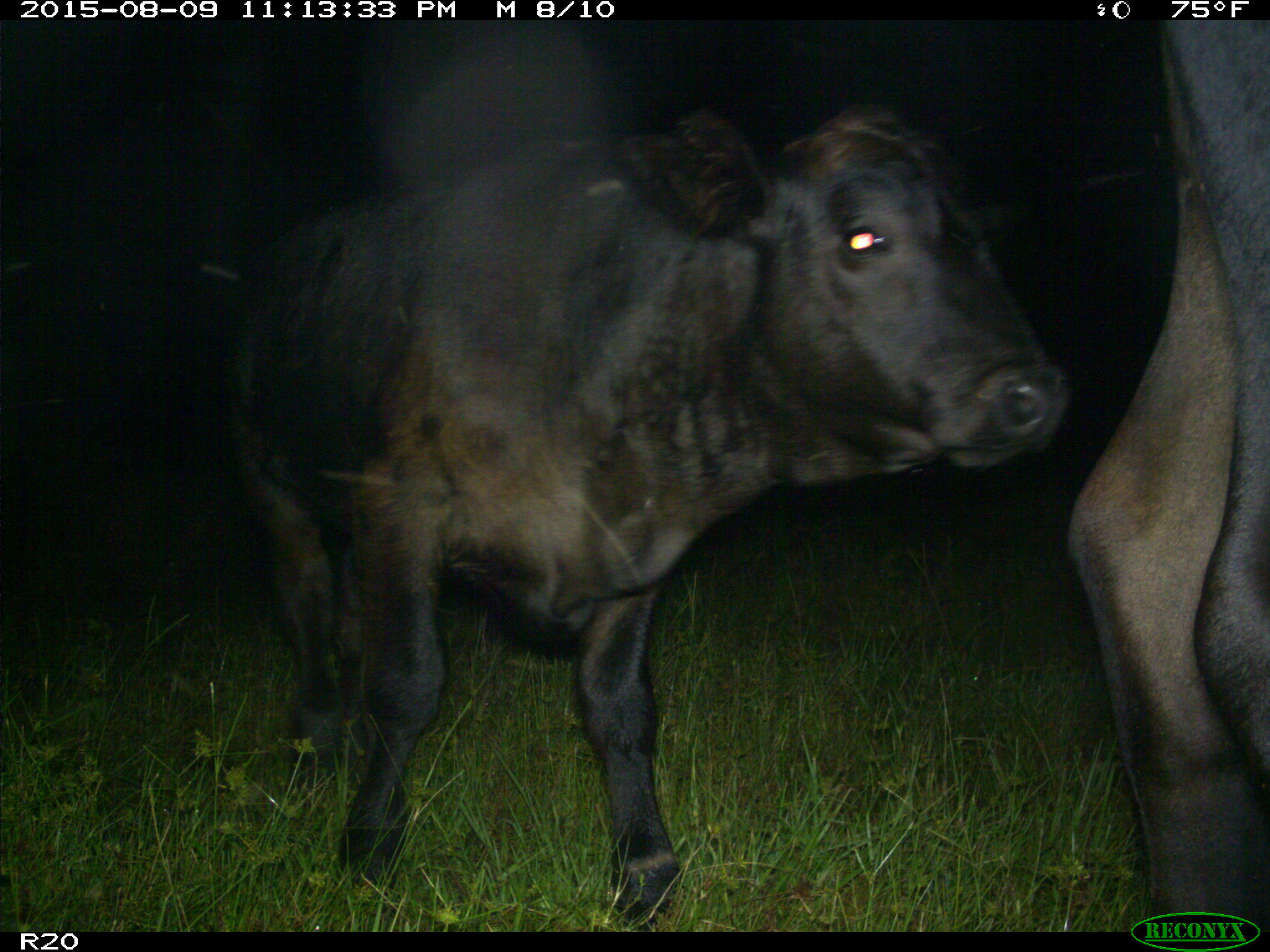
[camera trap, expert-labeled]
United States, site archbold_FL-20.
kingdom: Animalia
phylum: Chordata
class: Mammalia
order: Artiodactyla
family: Bovidae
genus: Bos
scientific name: Bos taurus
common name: domestic cow